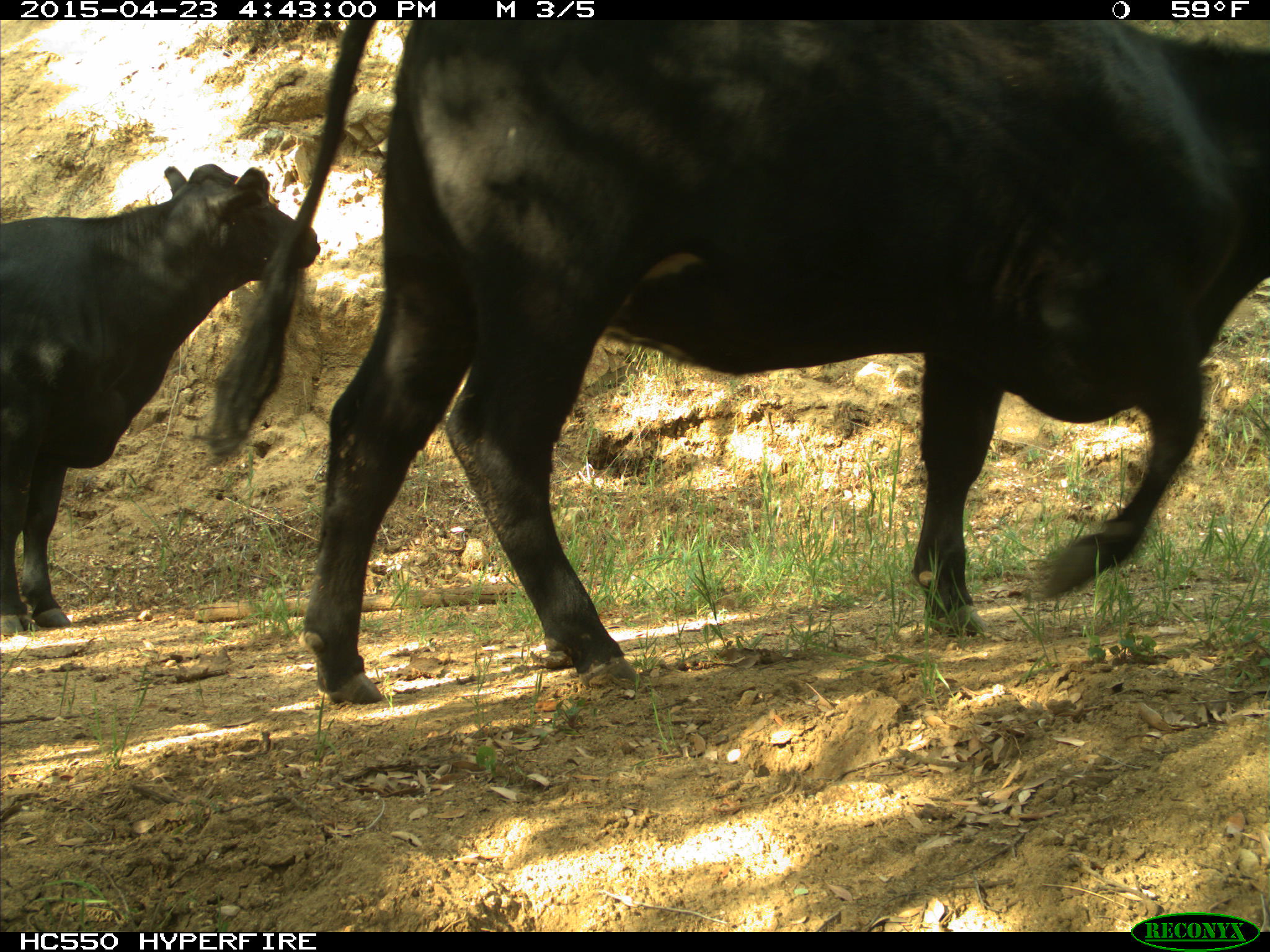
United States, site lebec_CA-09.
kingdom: Animalia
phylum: Chordata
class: Mammalia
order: Artiodactyla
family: Bovidae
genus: Bos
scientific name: Bos taurus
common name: domestic cow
Bos taurus (domestic cow).